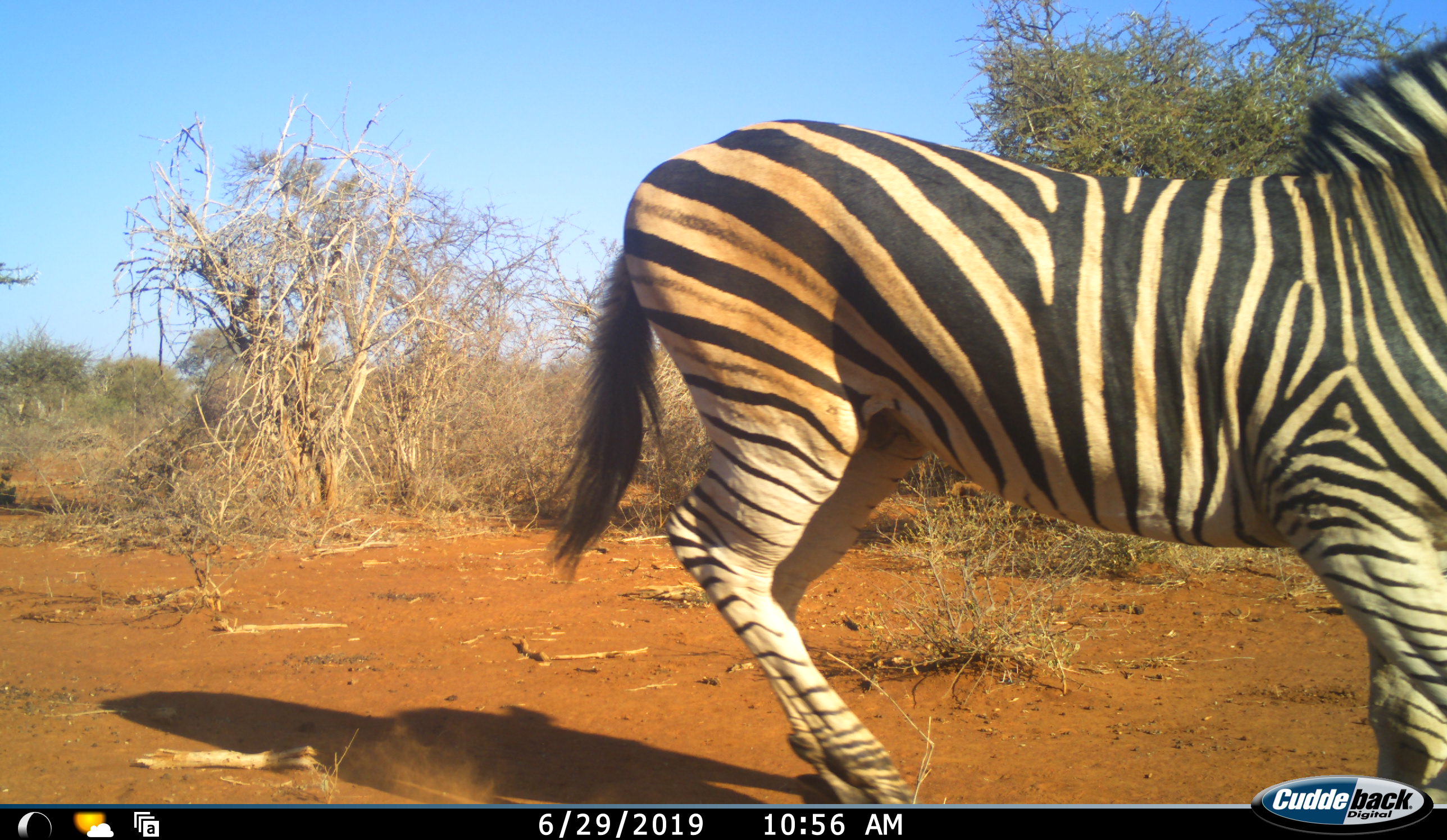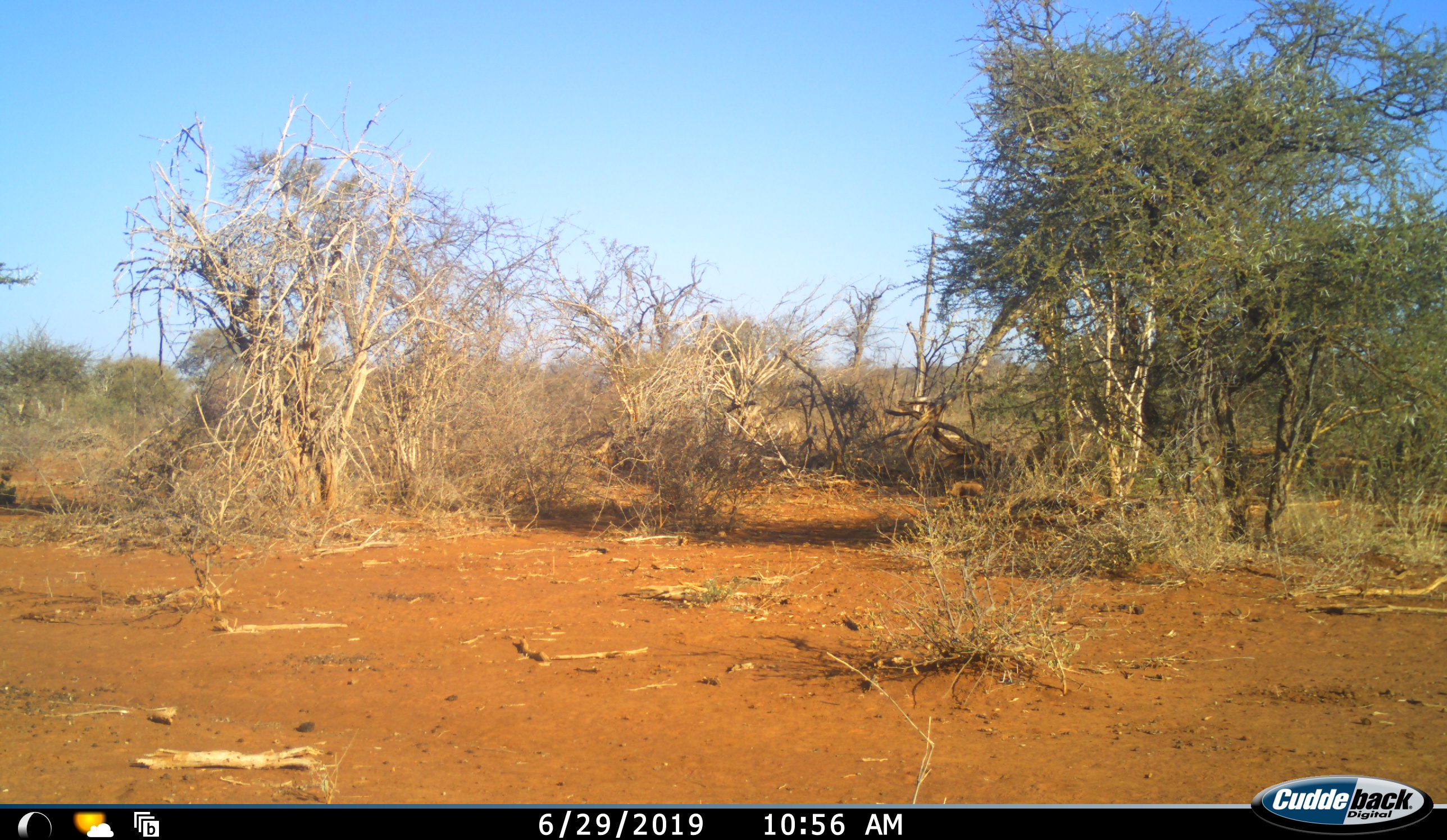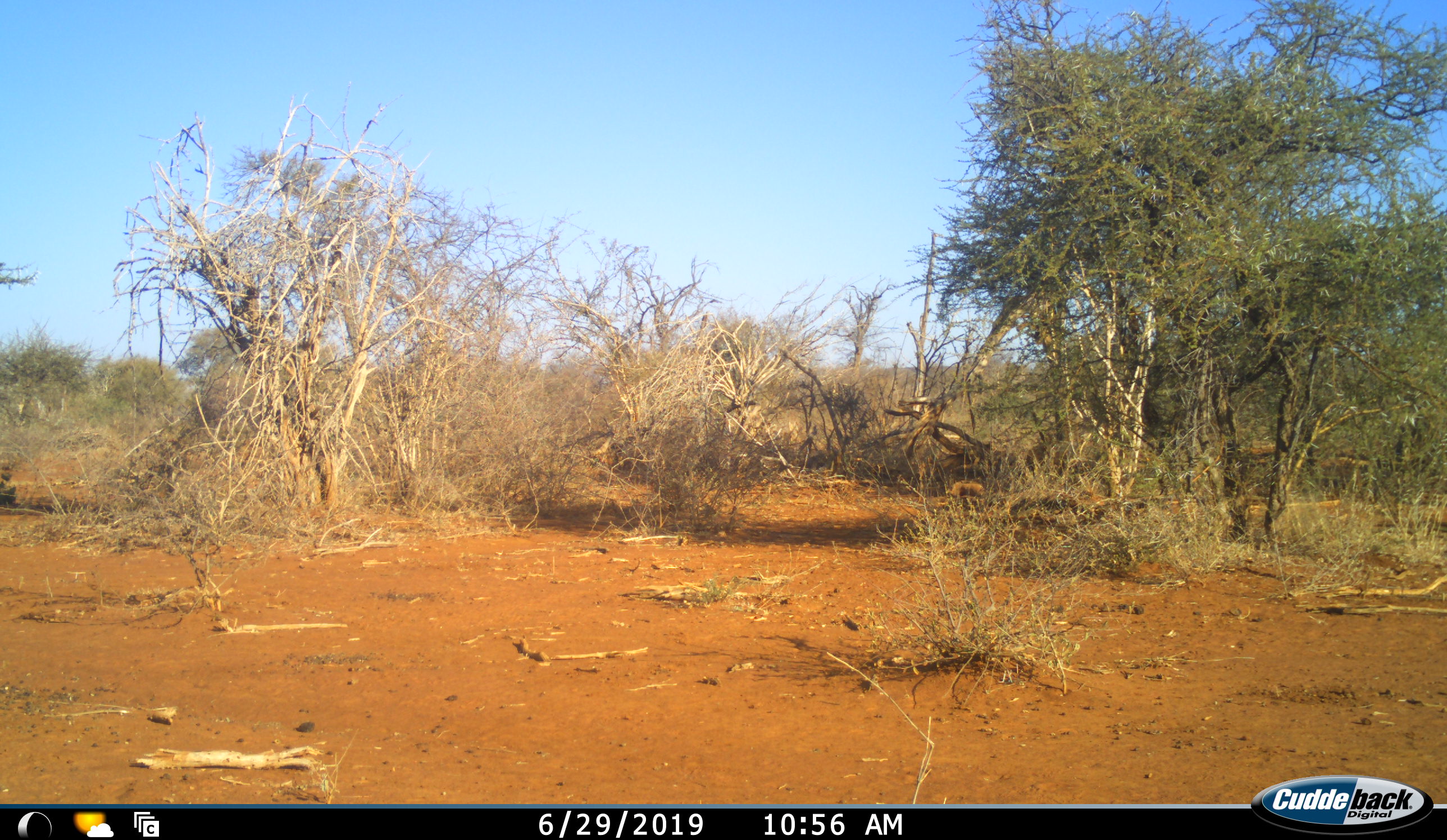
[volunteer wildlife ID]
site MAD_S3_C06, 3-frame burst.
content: unidentified animal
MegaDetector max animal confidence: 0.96